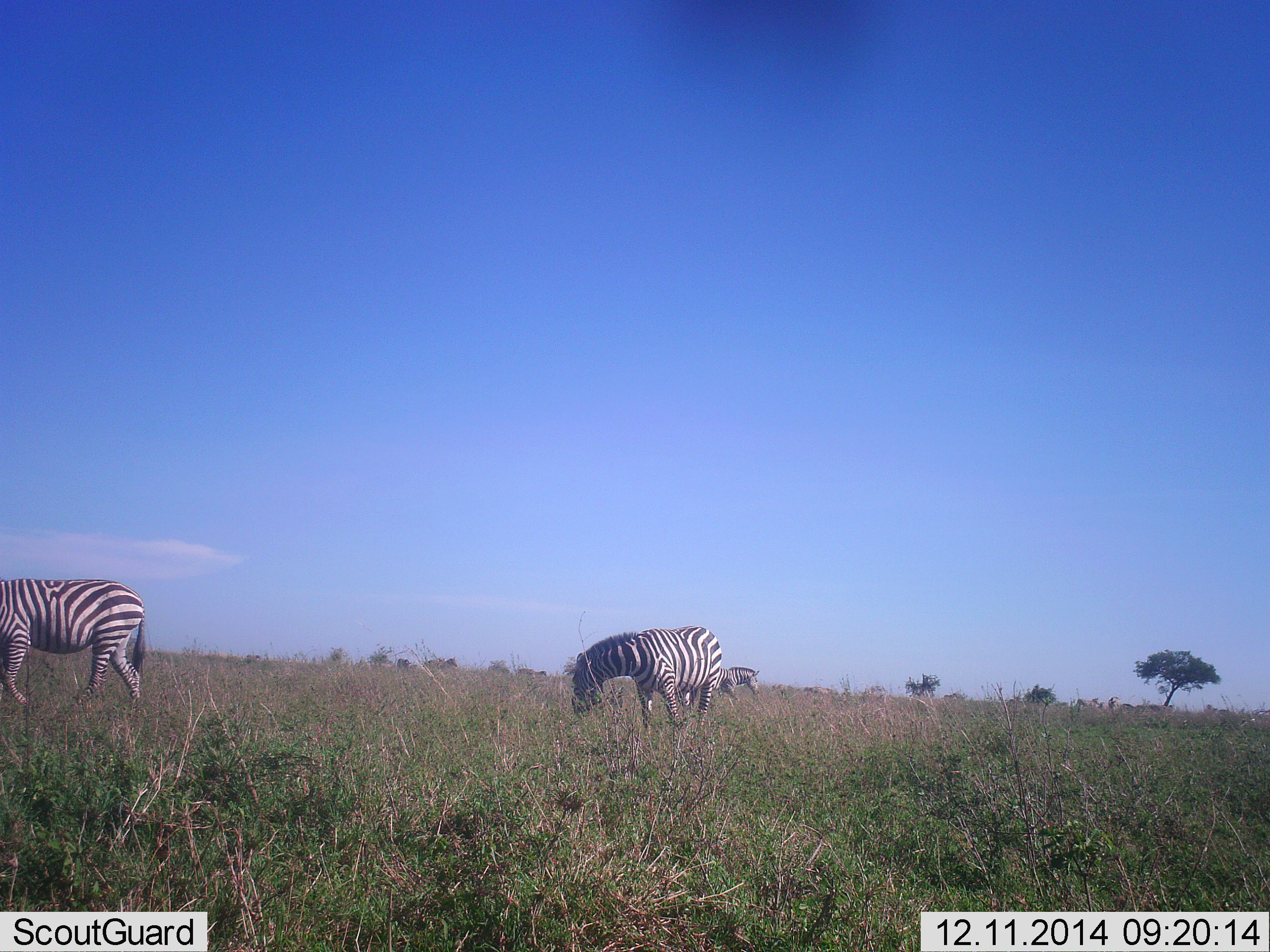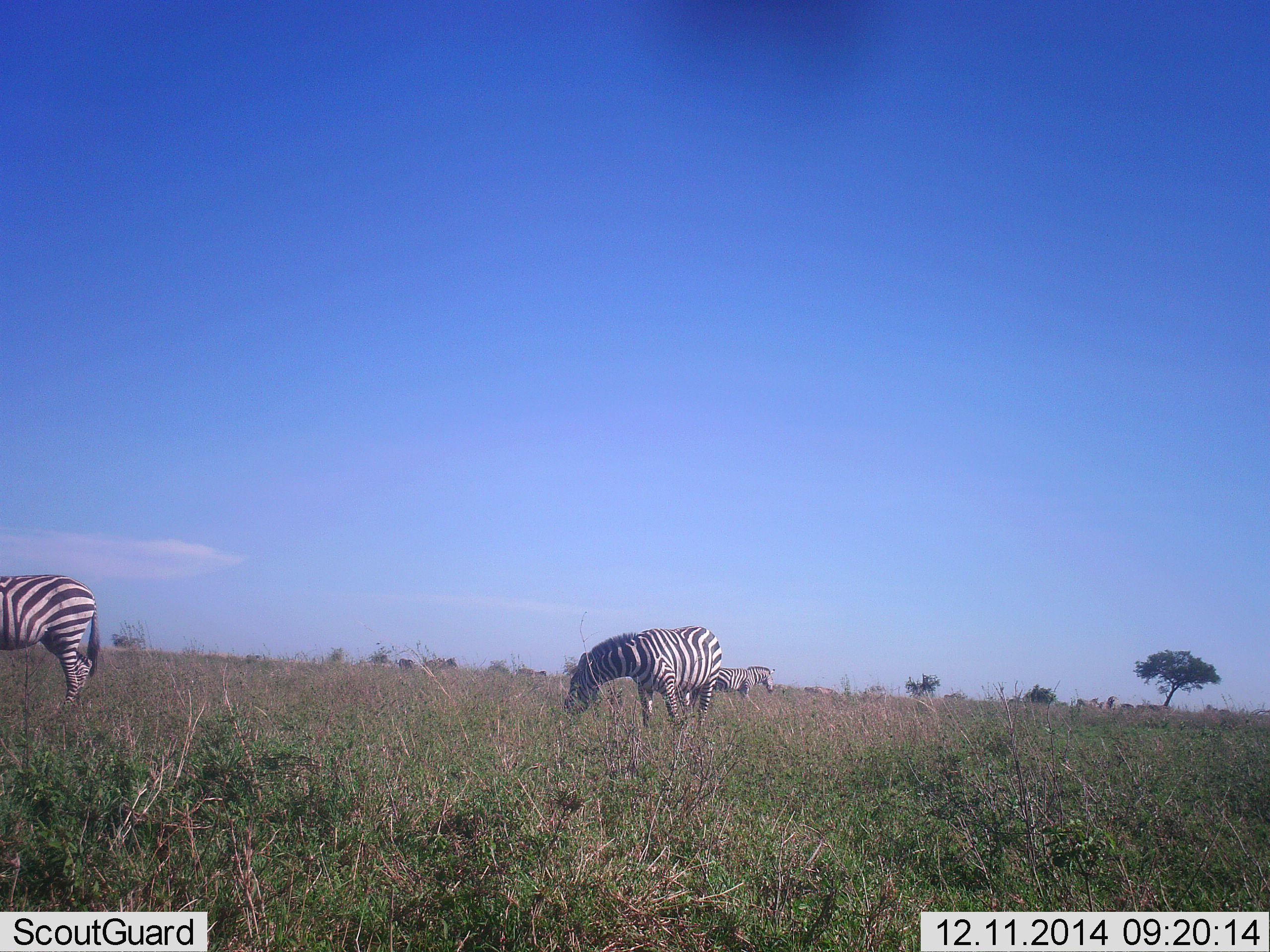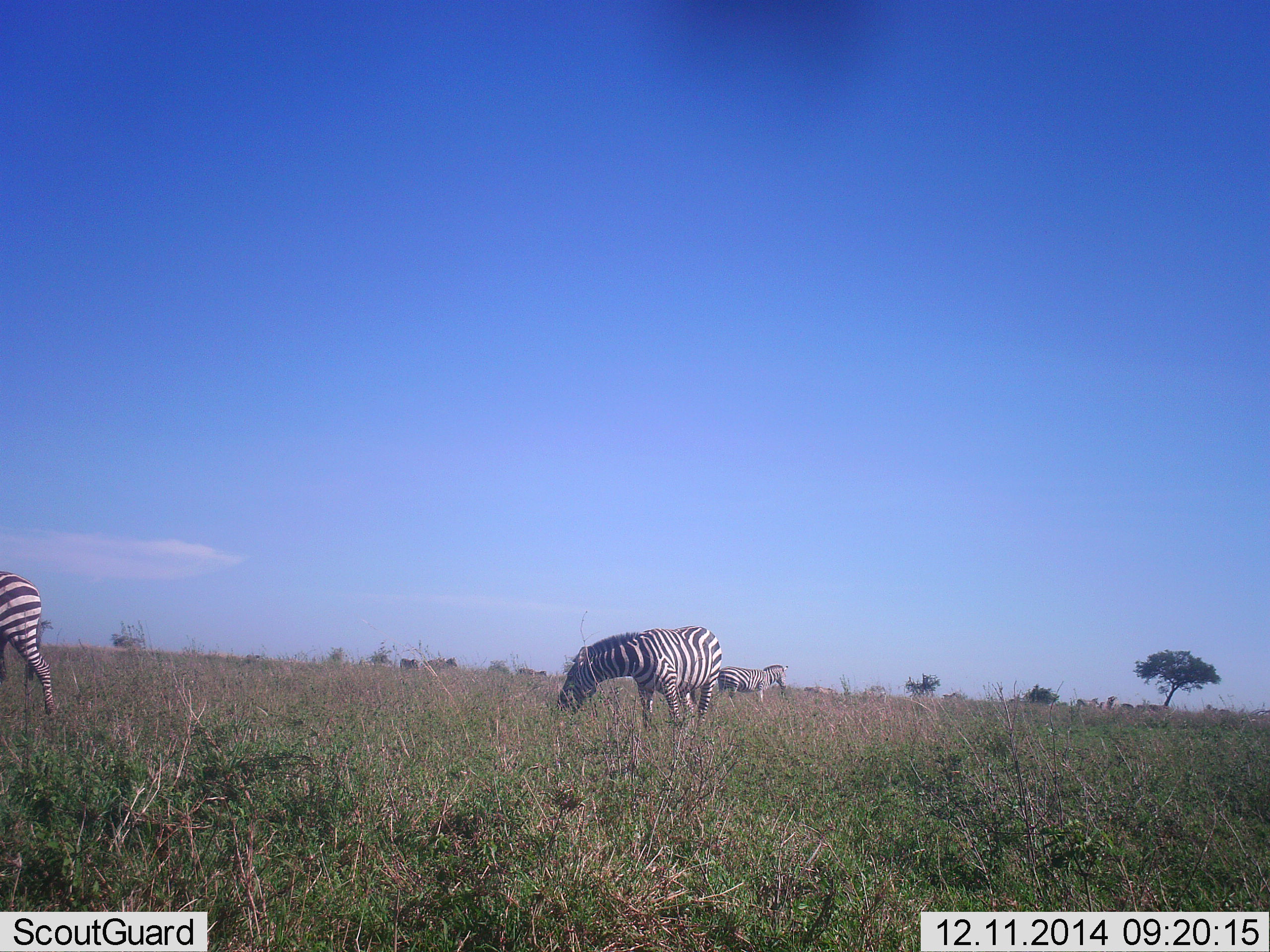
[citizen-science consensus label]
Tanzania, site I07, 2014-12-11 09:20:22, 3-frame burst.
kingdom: Animalia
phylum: Chordata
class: Mammalia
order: Perissodactyla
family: Equidae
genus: Equus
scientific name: Equus quagga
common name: plains zebra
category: zebra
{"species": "zebra (plains zebra) (Equus quagga)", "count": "3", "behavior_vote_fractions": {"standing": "30%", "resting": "0%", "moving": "40%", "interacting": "0%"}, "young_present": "0%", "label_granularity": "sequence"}